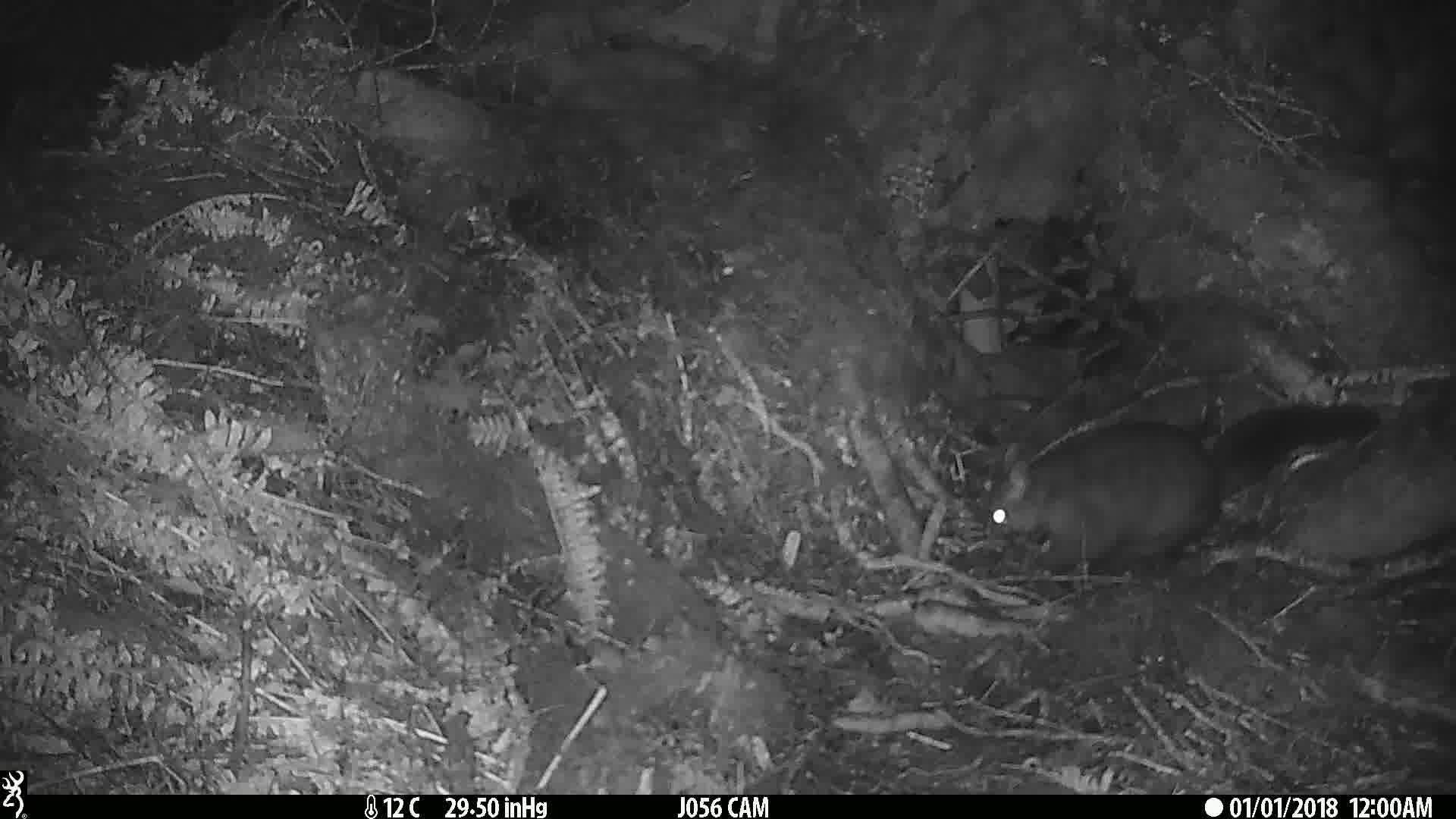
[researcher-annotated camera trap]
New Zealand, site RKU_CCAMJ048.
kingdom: Animalia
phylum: Chordata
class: Mammalia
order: Diprotodontia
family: Phalangeridae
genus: Trichosurus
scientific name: Trichosurus vulpecula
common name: common brushtail possum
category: possum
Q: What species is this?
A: Possum (common brushtail possum) (Trichosurus vulpecula).